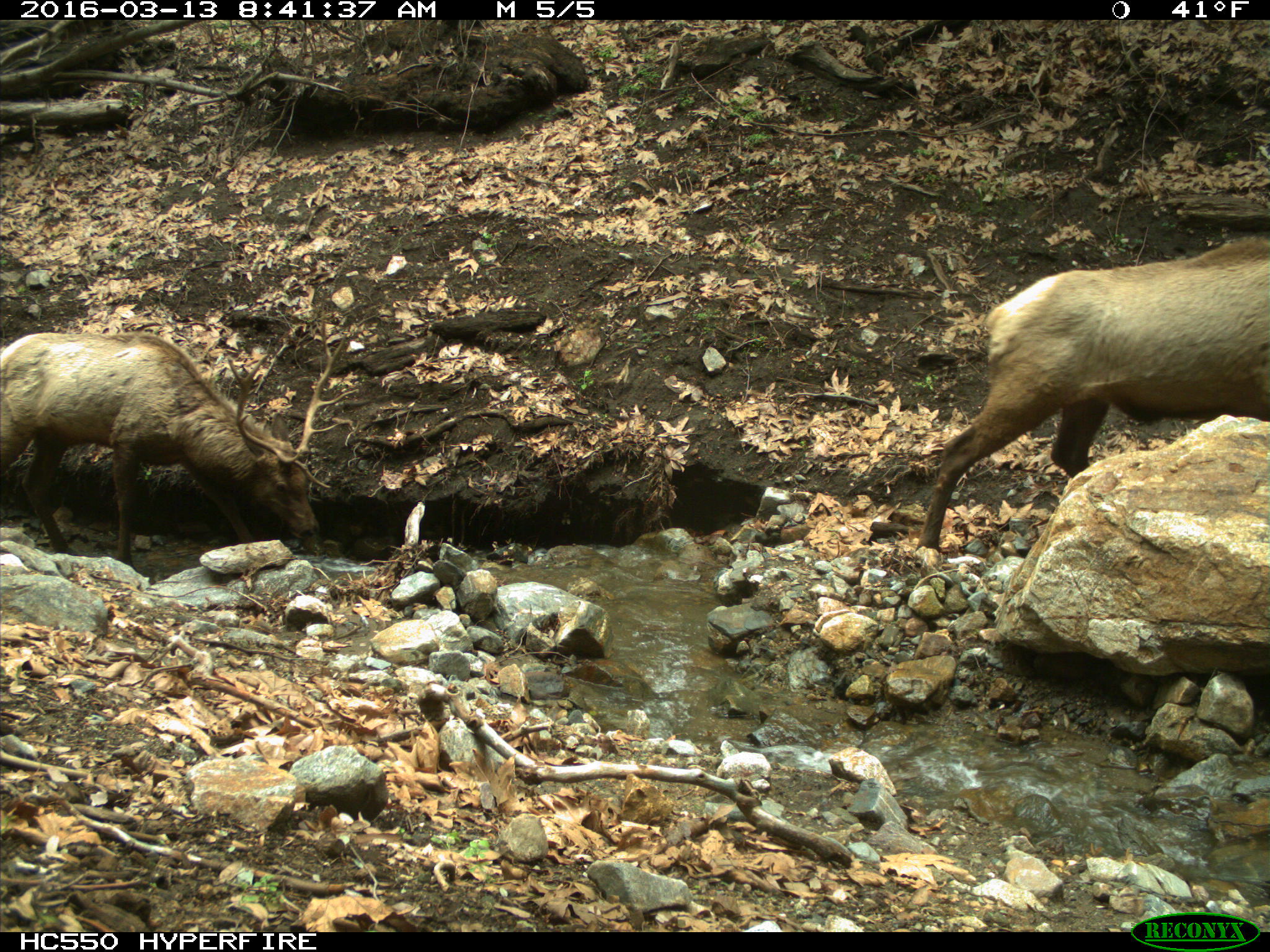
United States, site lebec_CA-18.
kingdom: Animalia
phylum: Chordata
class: Mammalia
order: Artiodactyla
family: Cervidae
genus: Cervus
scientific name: Cervus canadensis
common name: elk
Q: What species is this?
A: Cervus canadensis (elk).